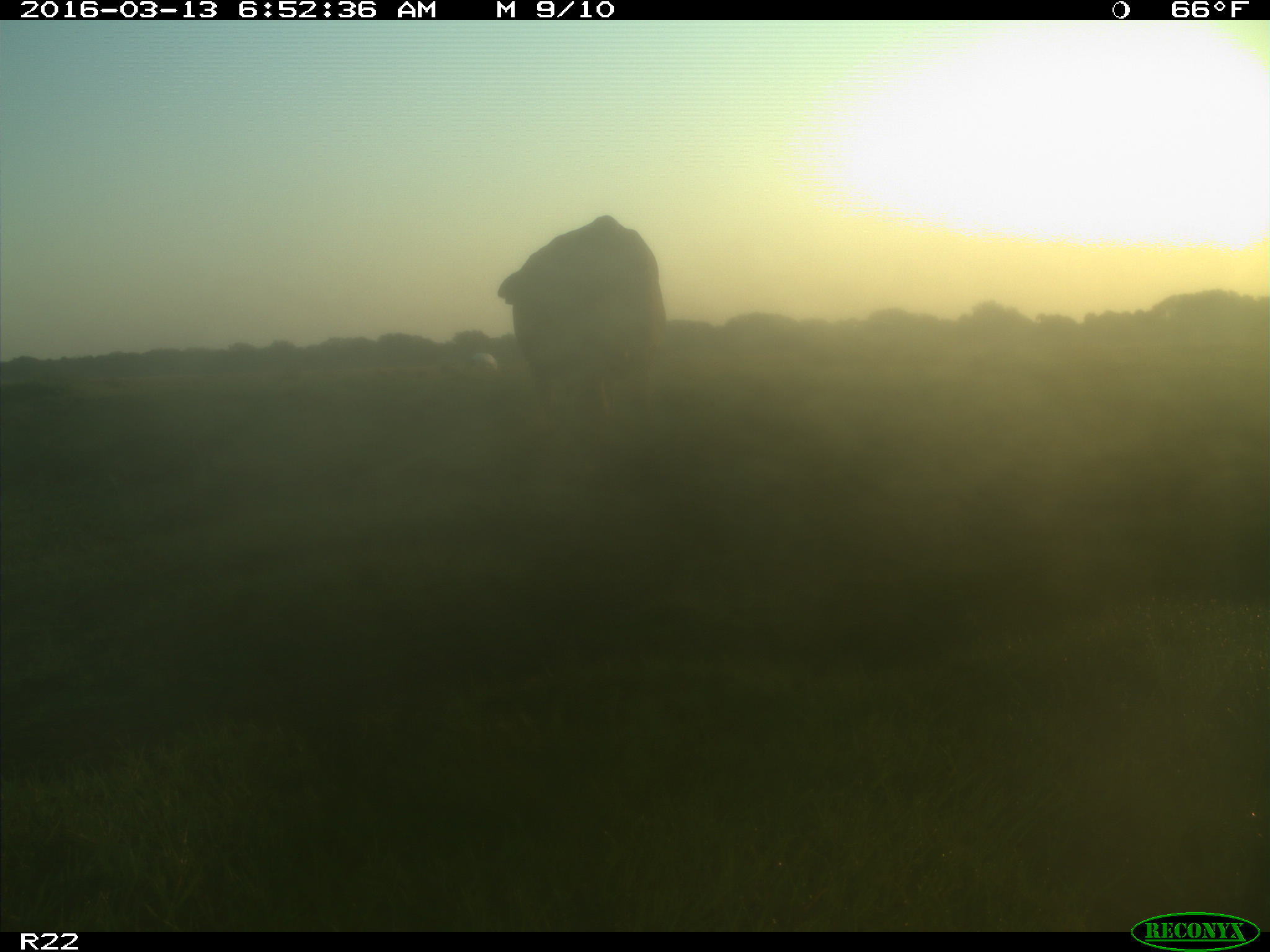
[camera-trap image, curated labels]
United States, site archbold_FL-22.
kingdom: Animalia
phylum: Chordata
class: Mammalia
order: Artiodactyla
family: Bovidae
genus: Bos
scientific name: Bos taurus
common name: domestic cow